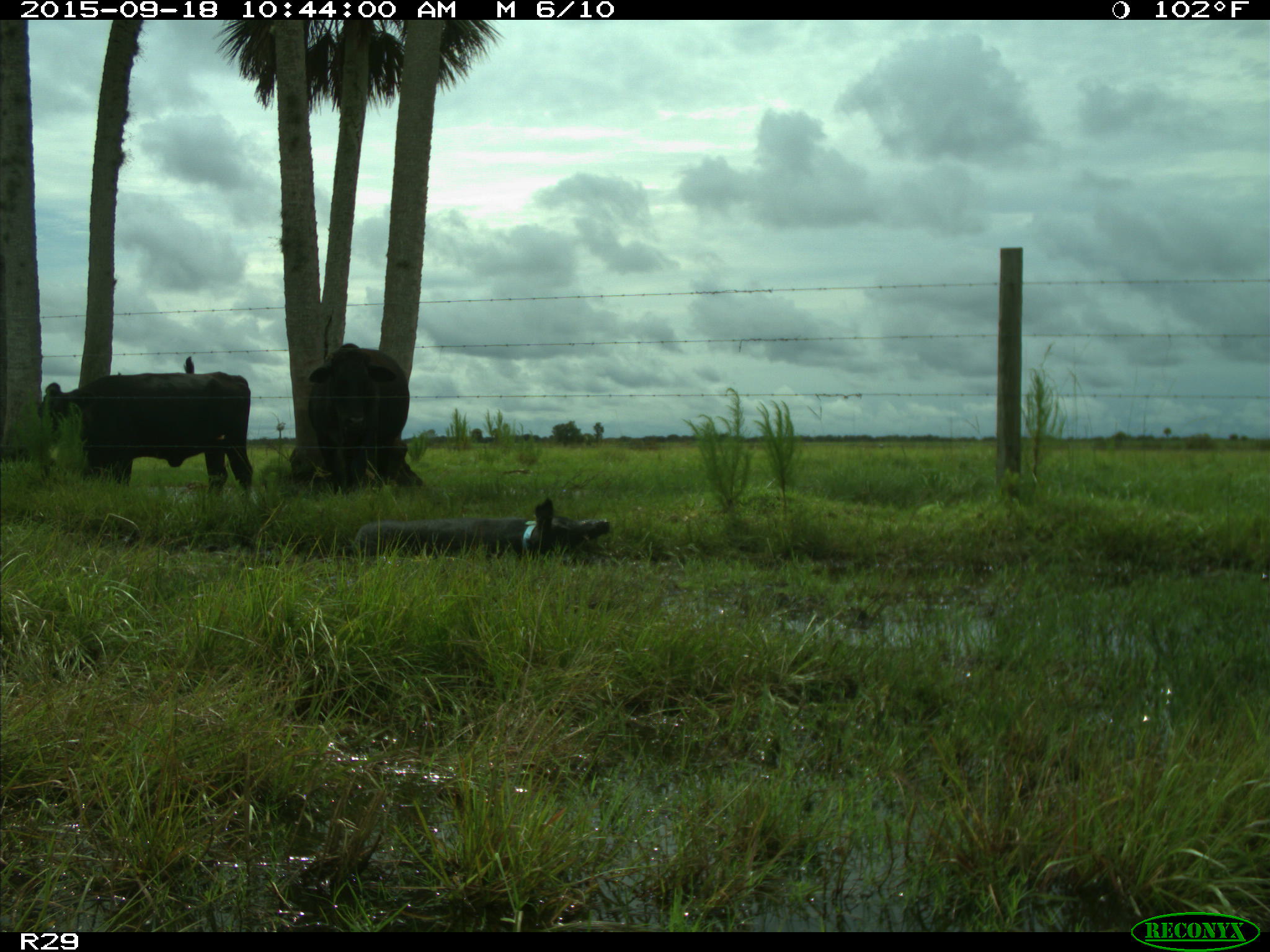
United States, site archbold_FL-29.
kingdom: Animalia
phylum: Chordata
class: Mammalia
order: Artiodactyla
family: Suidae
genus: Sus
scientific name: Sus scrofa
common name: wild boar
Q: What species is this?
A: Sus scrofa (wild boar).